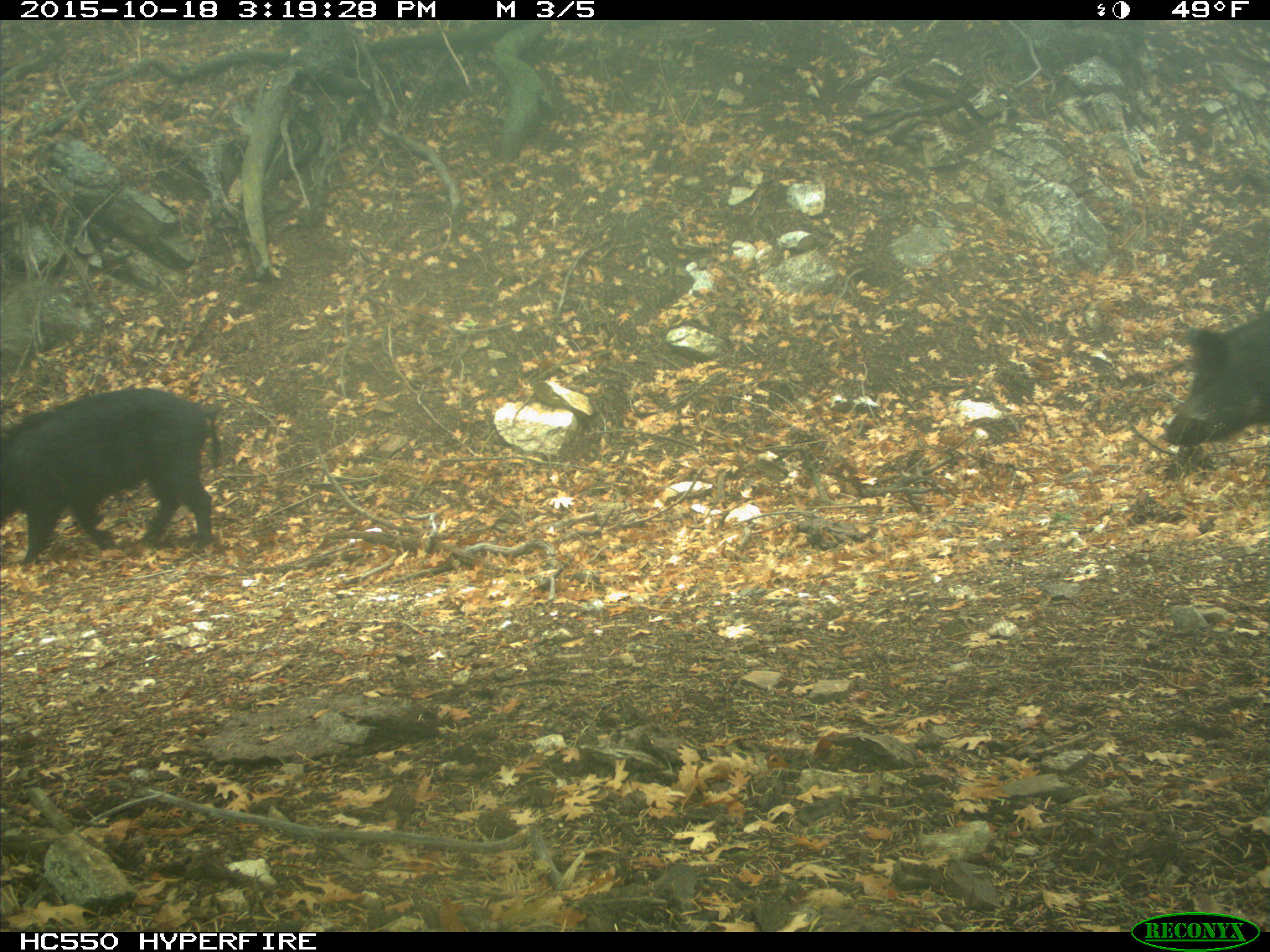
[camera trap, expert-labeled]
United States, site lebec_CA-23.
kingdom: Animalia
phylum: Chordata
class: Mammalia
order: Artiodactyla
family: Suidae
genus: Sus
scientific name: Sus scrofa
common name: wild boar